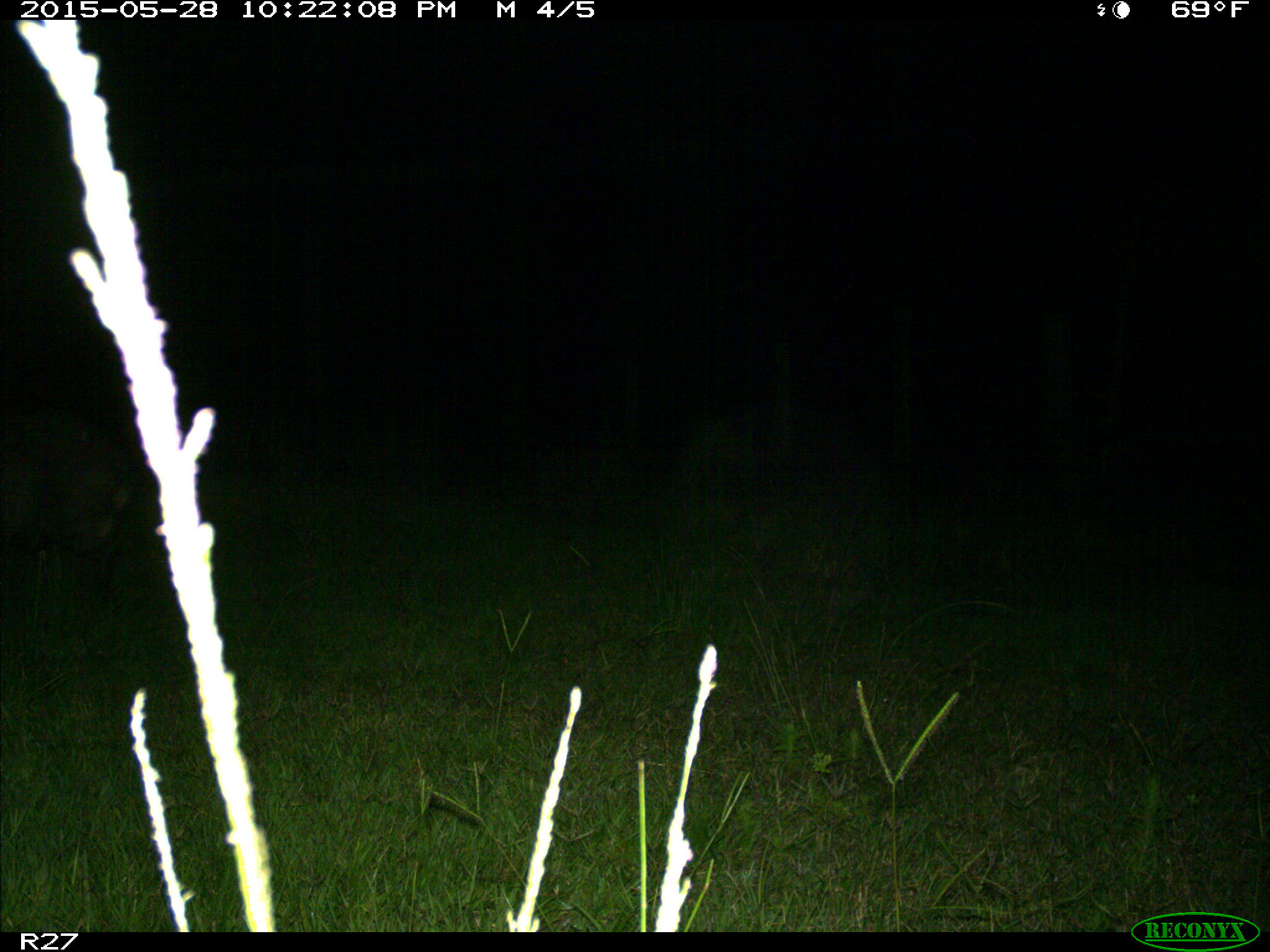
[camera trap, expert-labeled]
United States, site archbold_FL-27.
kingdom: Animalia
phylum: Chordata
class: Mammalia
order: Artiodactyla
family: Suidae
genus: Sus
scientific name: Sus scrofa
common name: wild boar